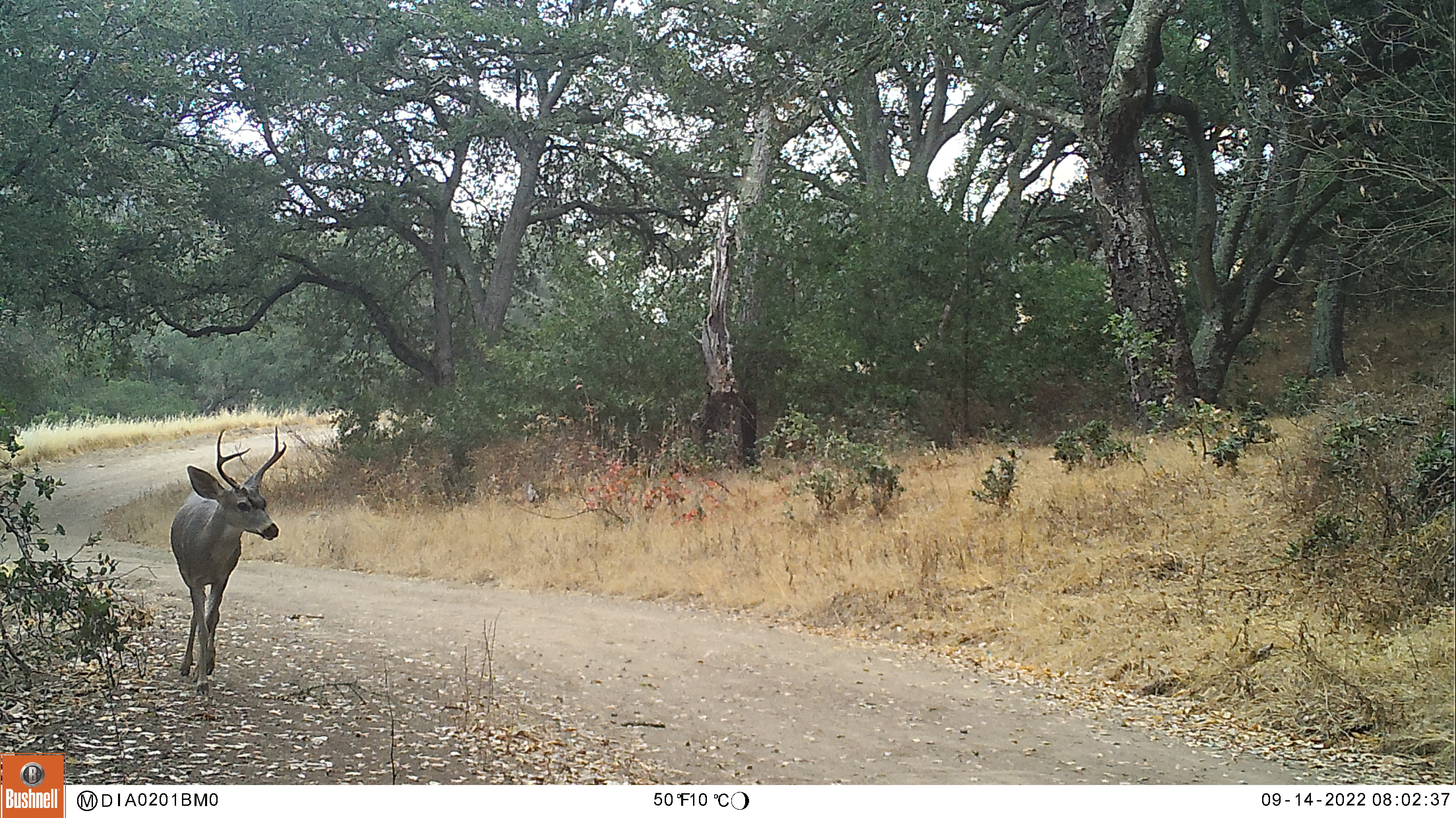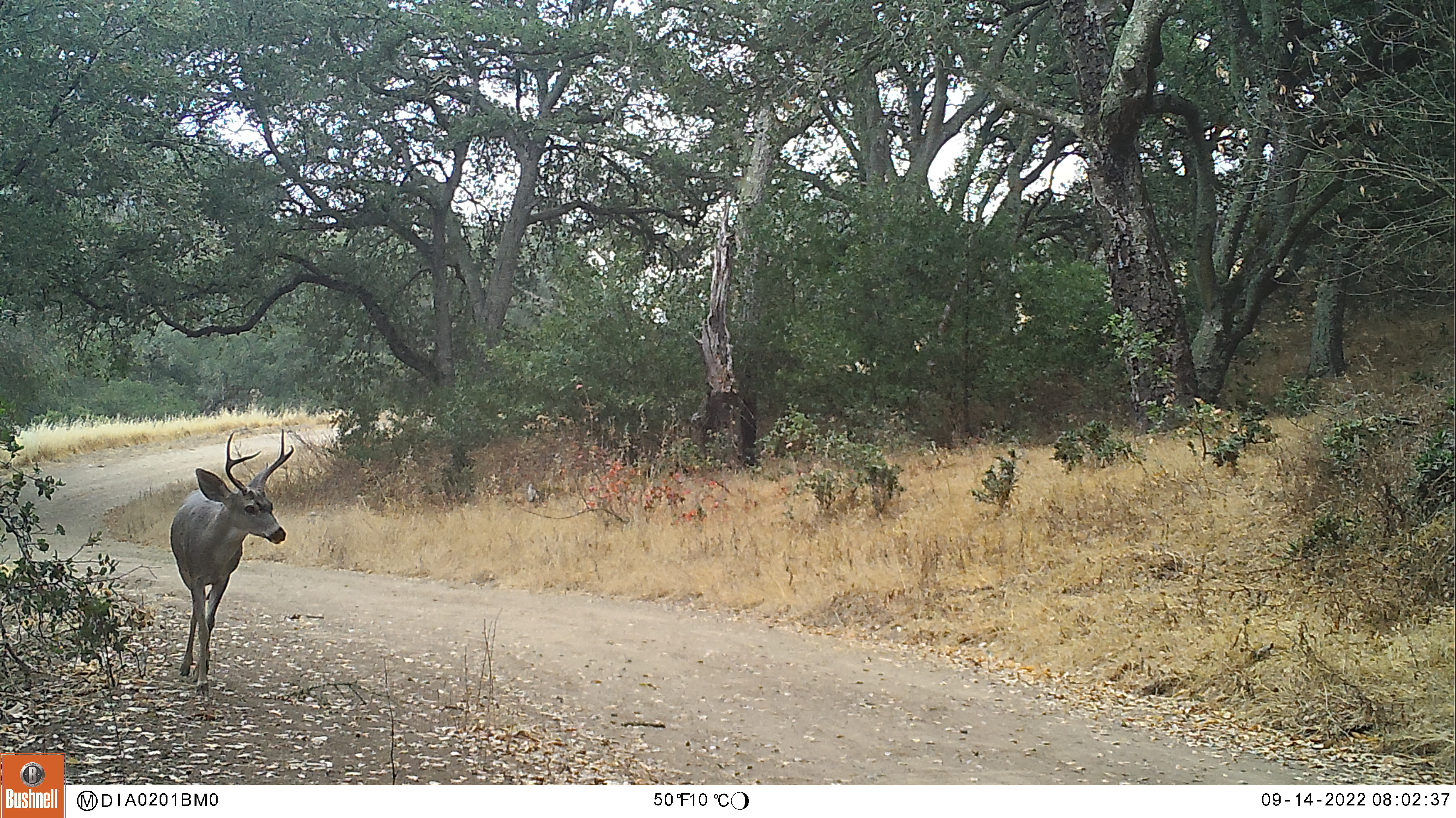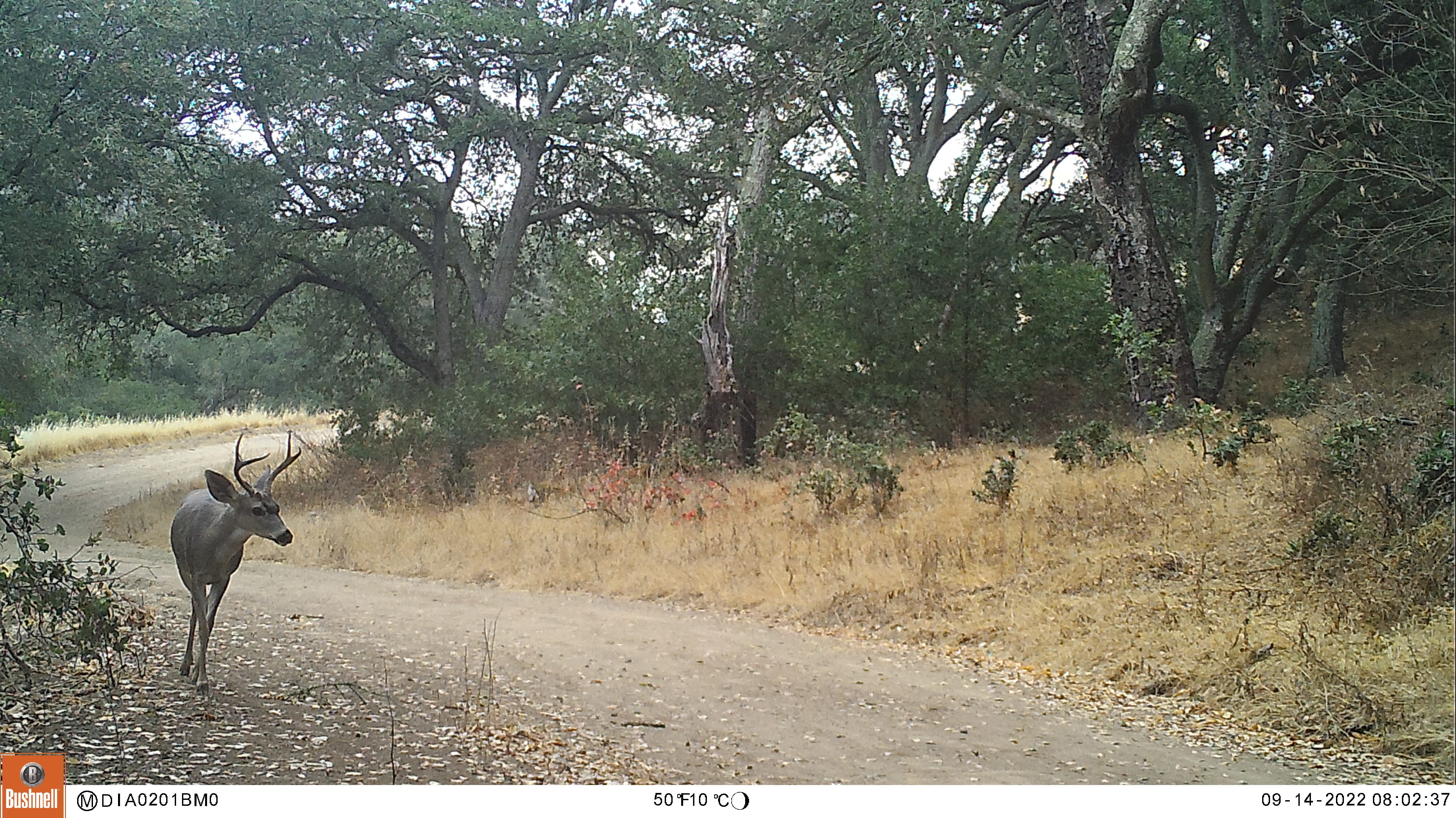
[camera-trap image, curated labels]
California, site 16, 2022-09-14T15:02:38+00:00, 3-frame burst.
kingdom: Animalia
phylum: Chordata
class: Mammalia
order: Artiodactyla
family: Cervidae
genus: Odocoileus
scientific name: Odocoileus hemionus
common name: mule deer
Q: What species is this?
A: Mule deer (Odocoileus hemionus).